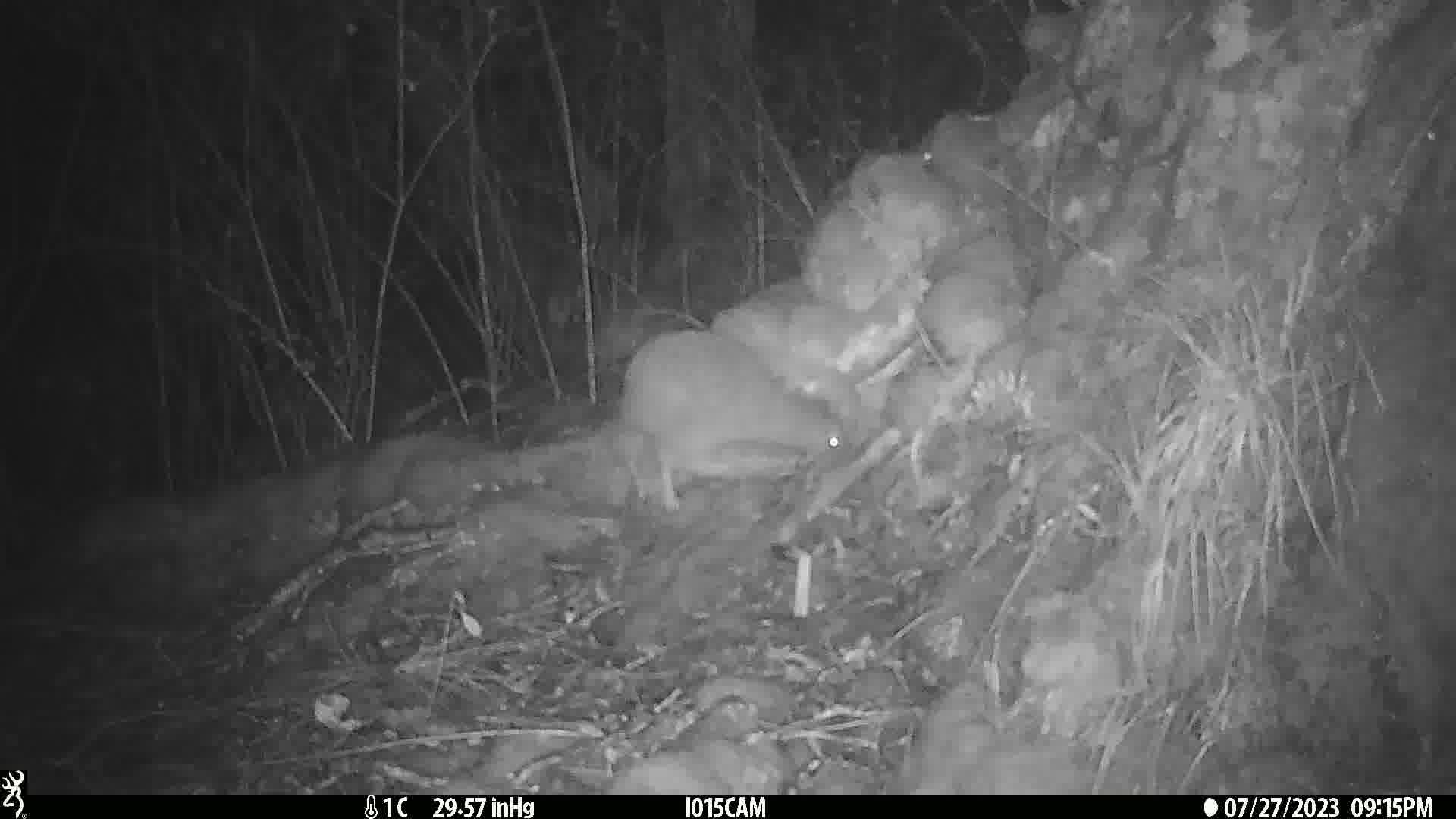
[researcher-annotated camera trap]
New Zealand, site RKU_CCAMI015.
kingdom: Animalia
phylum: Chordata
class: Aves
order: Apterygiformes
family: Apterygidae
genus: Apteryx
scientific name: Apteryx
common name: kiwi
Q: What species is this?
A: Kiwi (Apteryx).